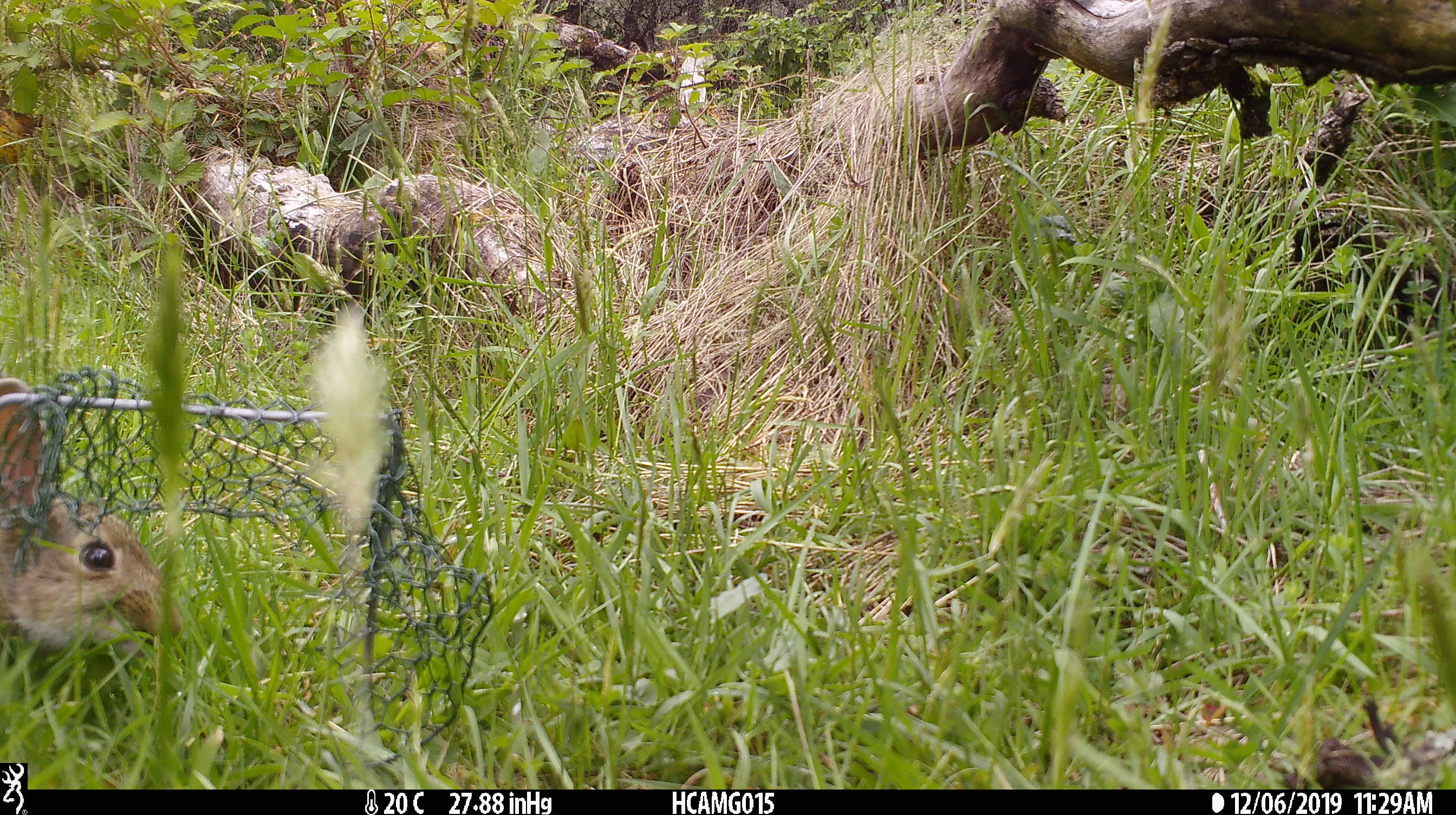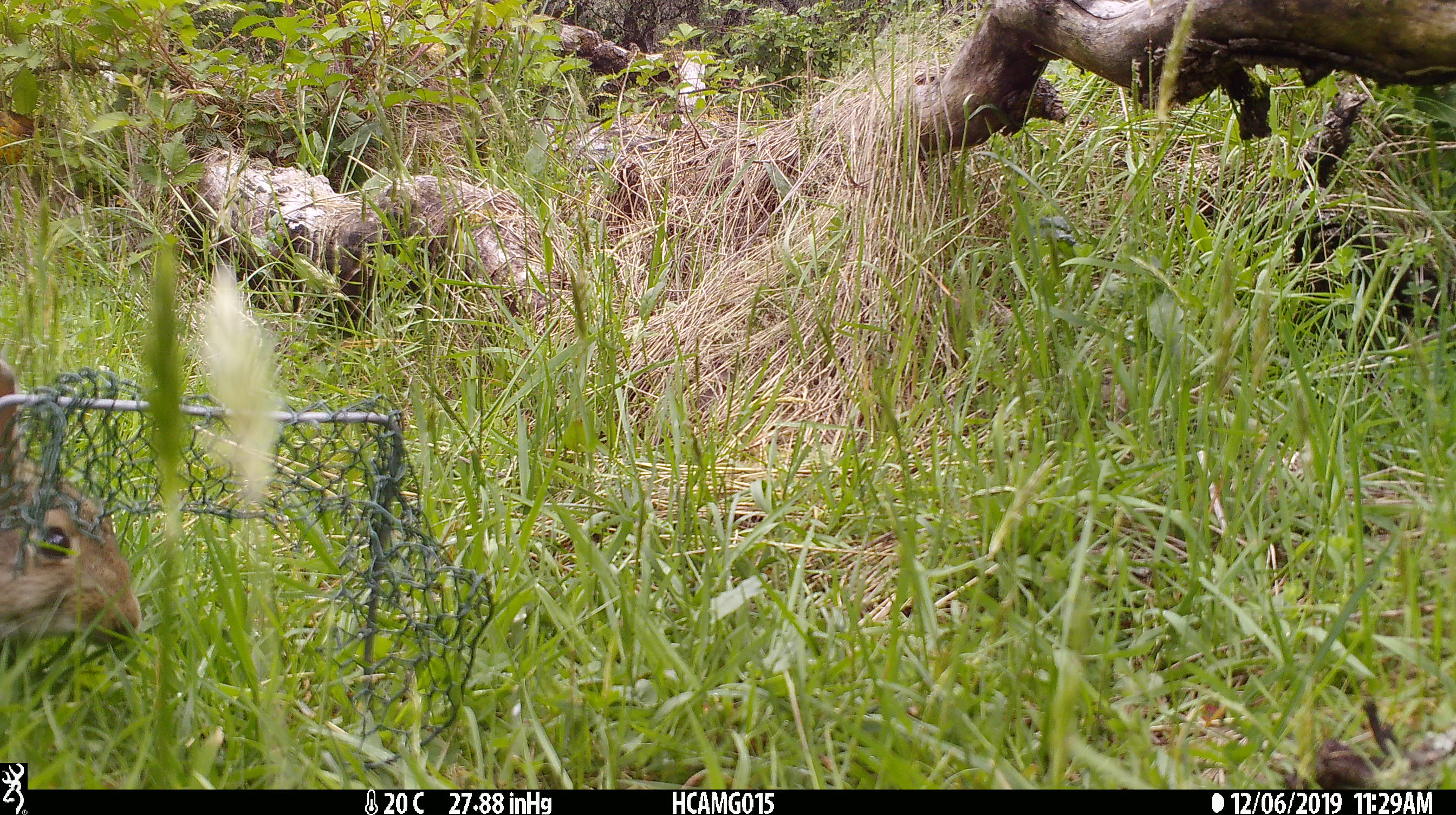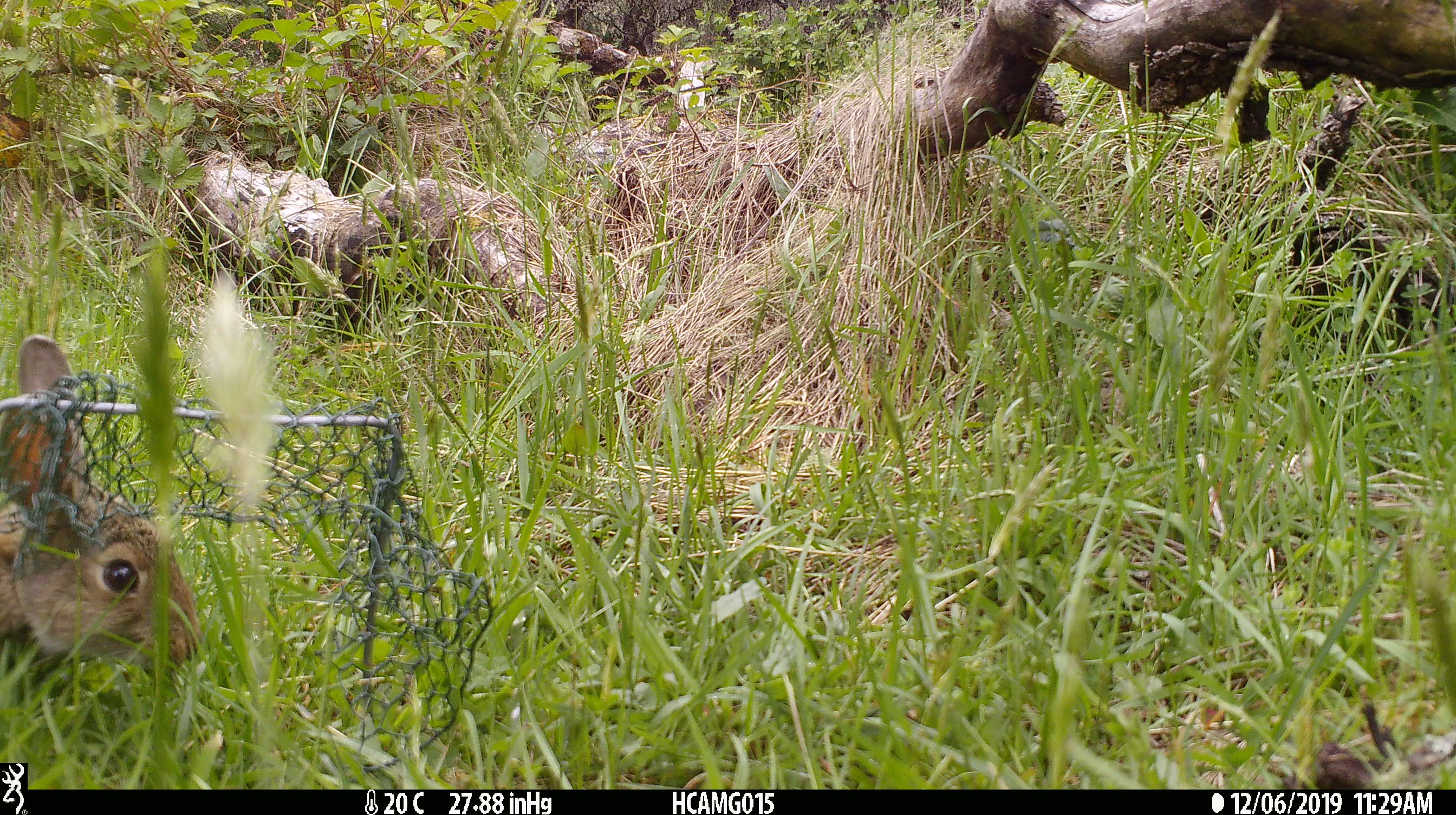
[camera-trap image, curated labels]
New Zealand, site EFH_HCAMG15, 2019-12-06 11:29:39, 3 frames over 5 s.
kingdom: Animalia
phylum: Chordata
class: Mammalia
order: Lagomorpha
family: Leporidae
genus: Oryctolagus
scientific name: Oryctolagus cuniculus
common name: european rabbit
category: rabbit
Rabbit (european rabbit) (Oryctolagus cuniculus).